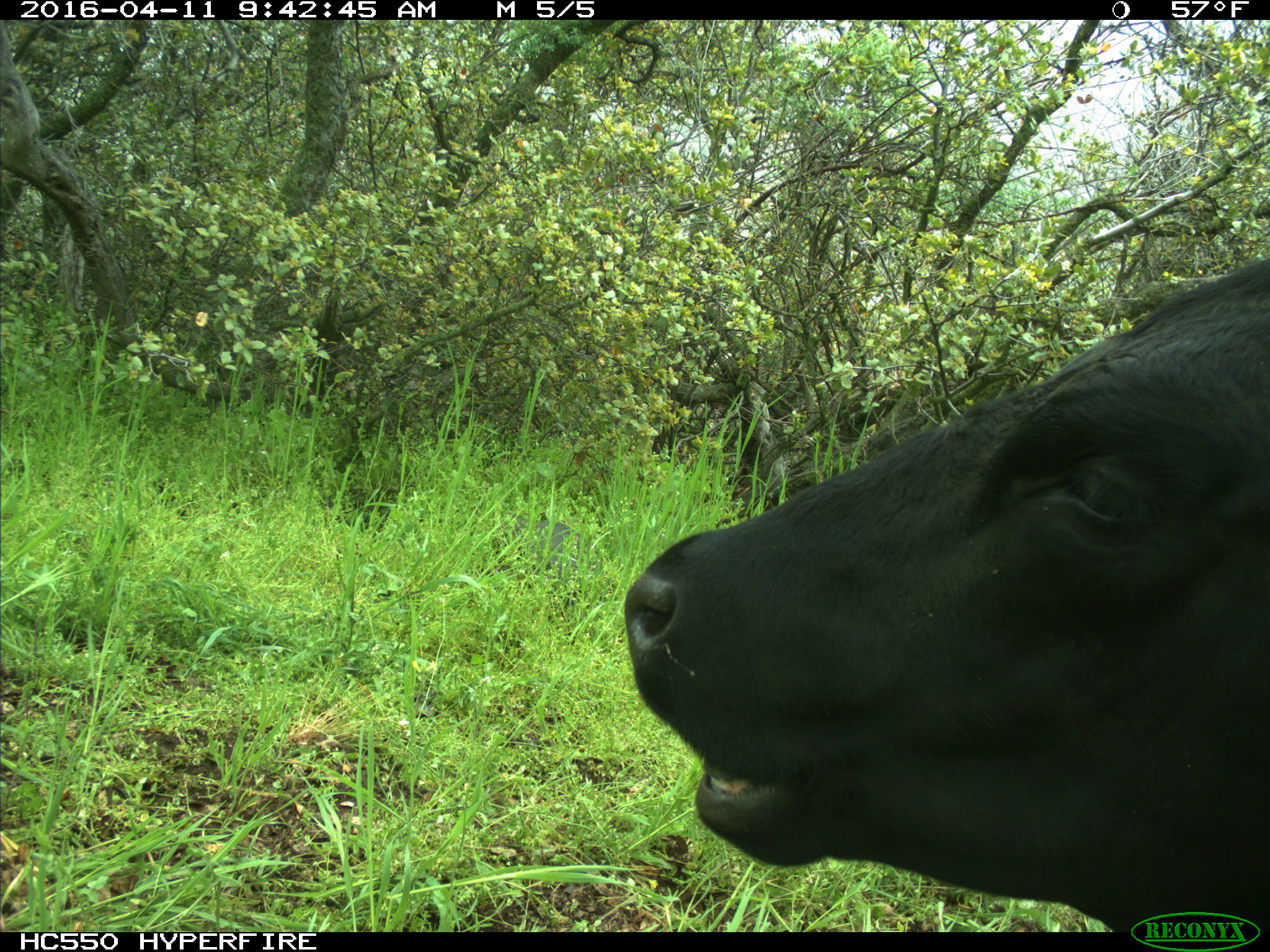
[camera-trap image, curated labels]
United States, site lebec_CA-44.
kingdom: Animalia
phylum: Chordata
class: Mammalia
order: Artiodactyla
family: Bovidae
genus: Bos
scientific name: Bos taurus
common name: domestic cow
Bos taurus (domestic cow).